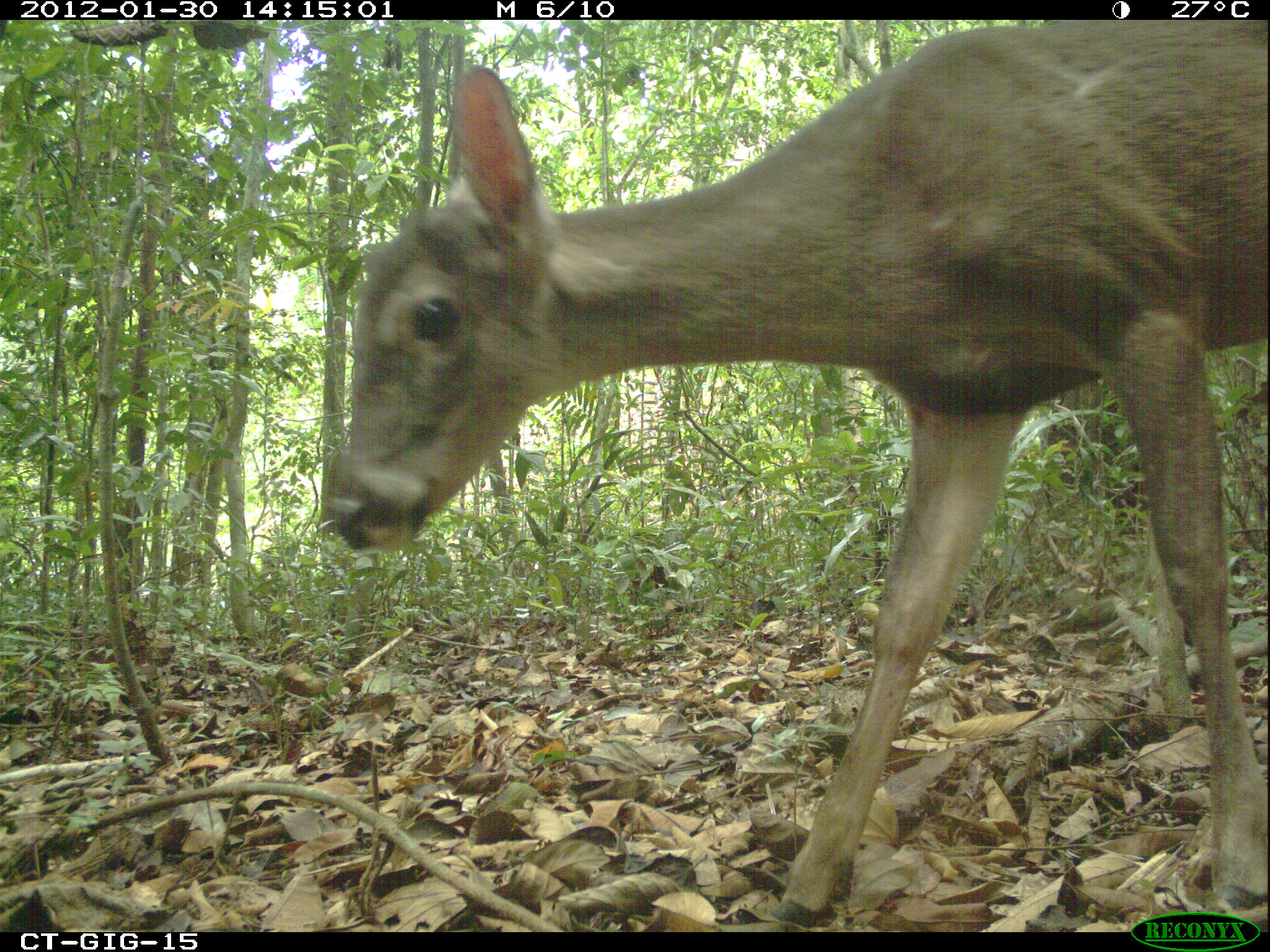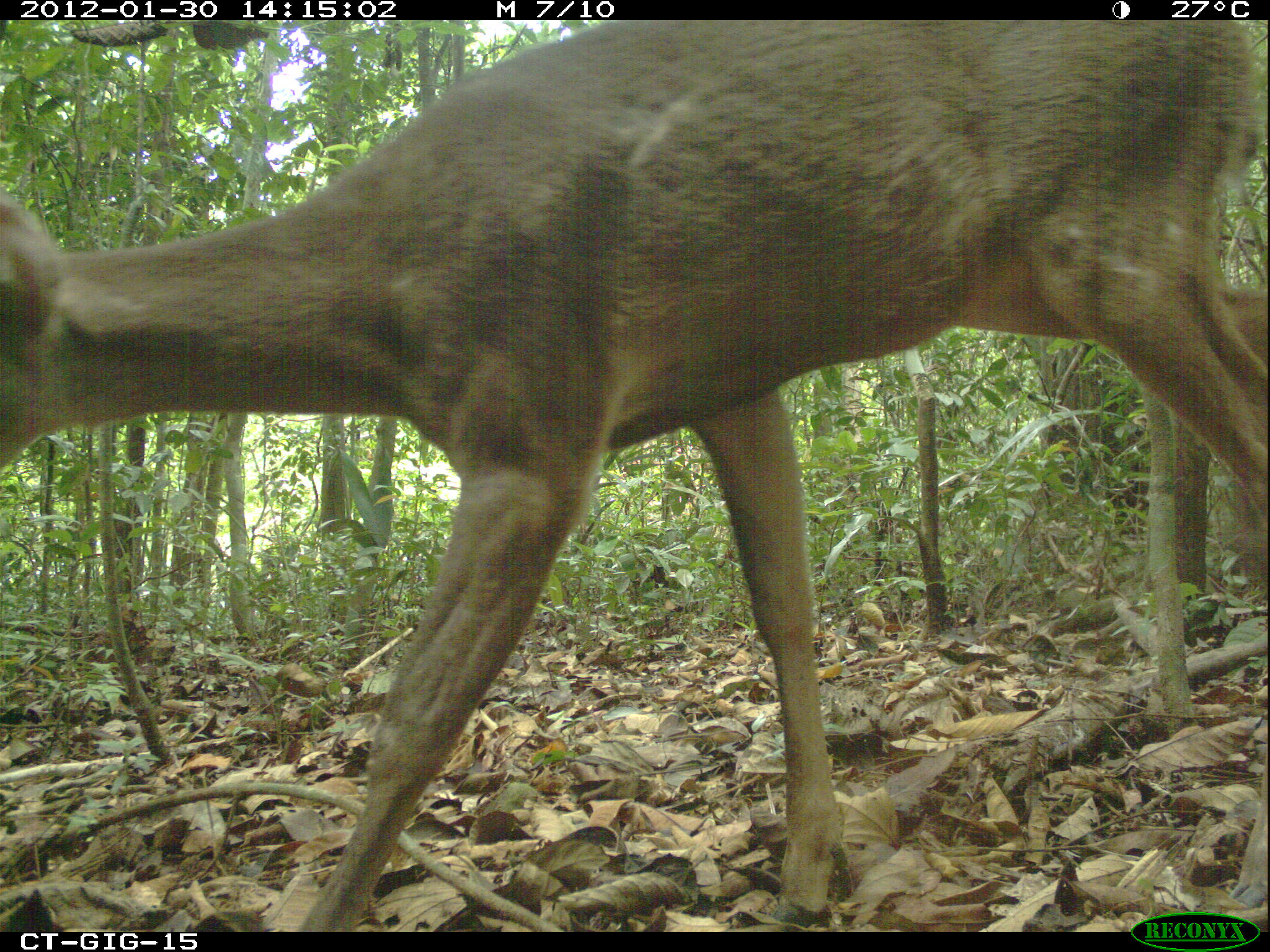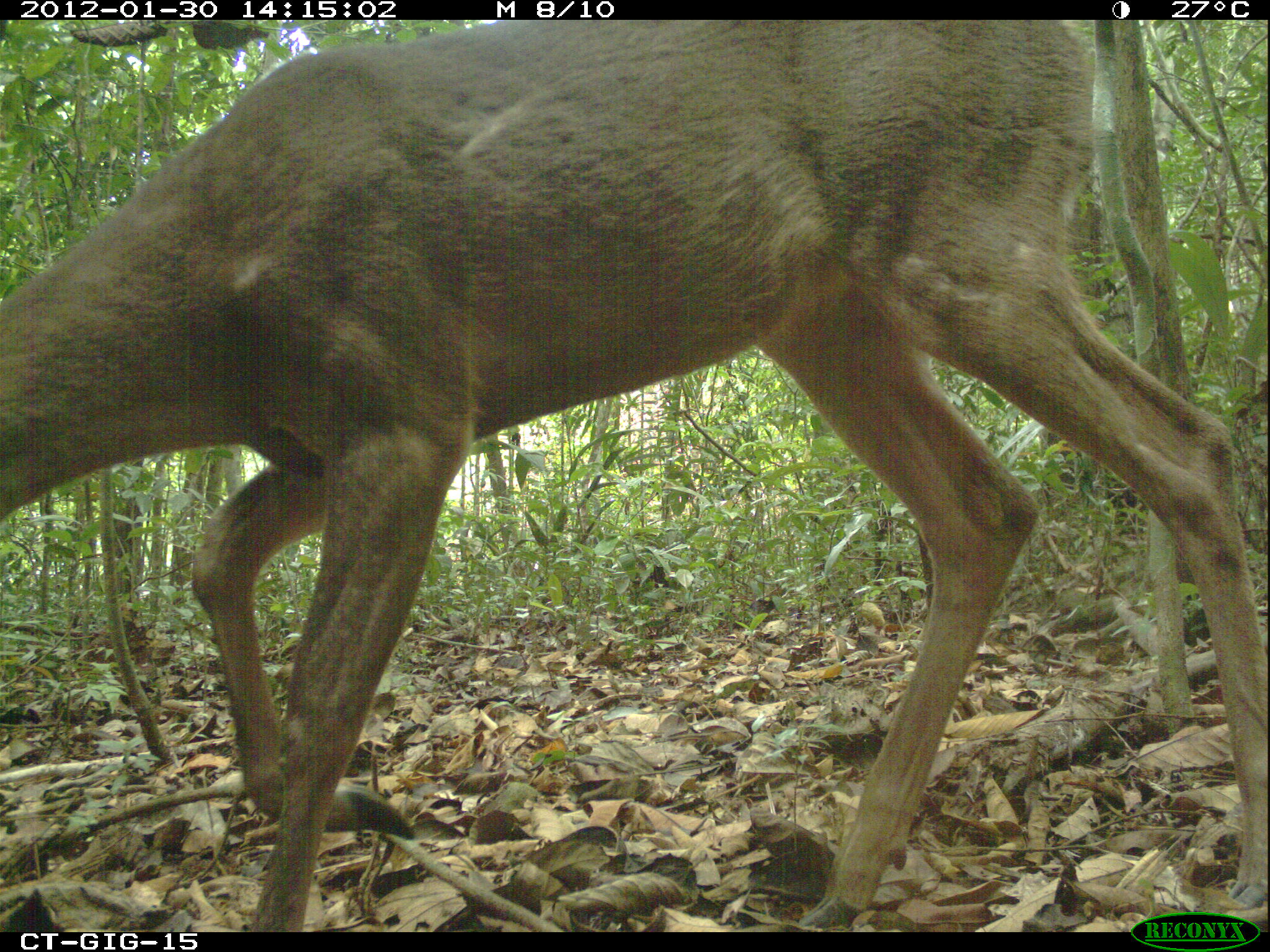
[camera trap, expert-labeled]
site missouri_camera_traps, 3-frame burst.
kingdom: Animalia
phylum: Chordata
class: Mammalia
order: Artiodactyla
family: Cervidae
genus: Odocoileus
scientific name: Odocoileus virginianus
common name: white-tailed deer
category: white tailed deer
White tailed deer (white-tailed deer) (Odocoileus virginianus). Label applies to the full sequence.